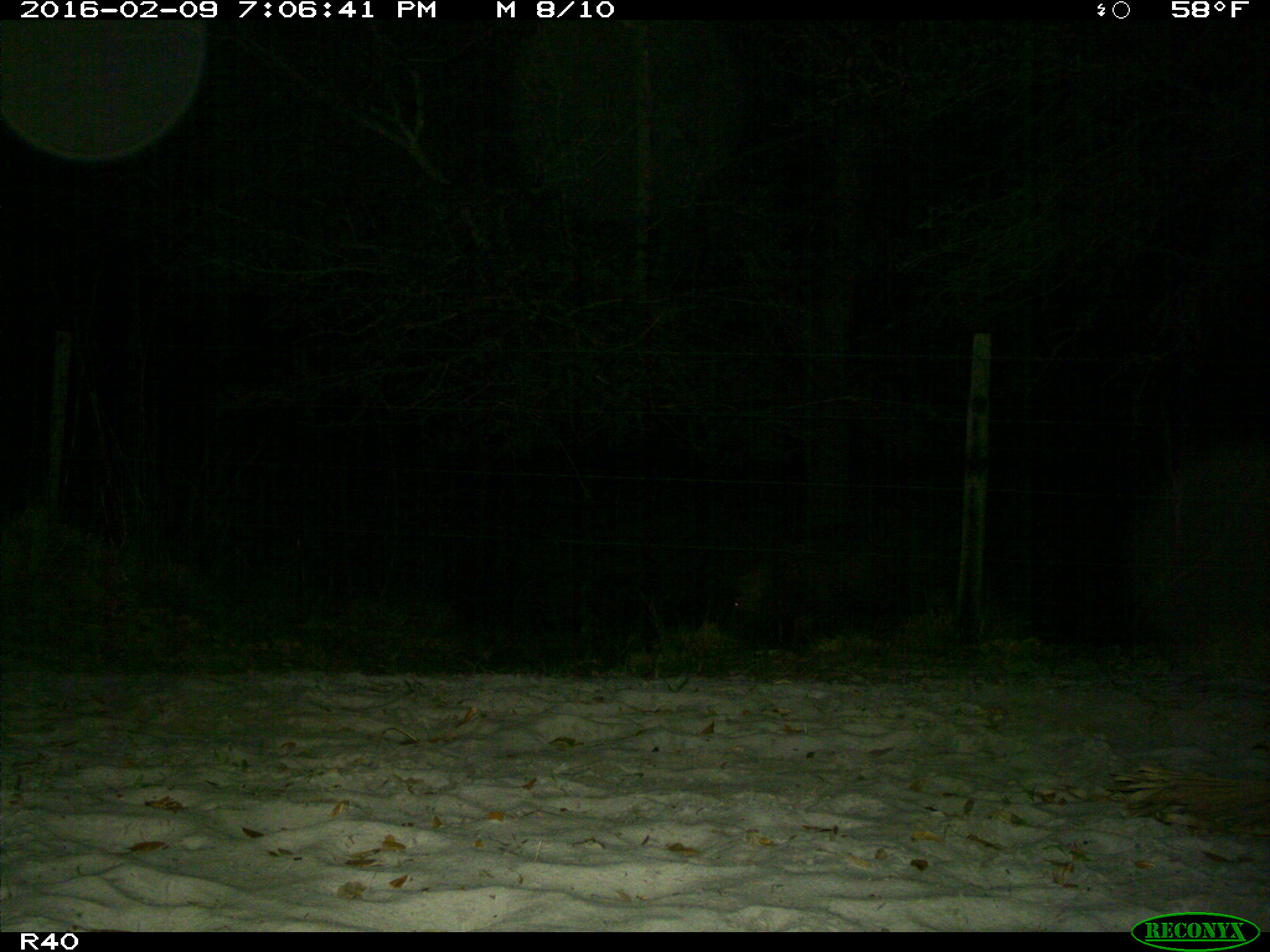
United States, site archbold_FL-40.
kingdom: Animalia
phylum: Chordata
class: Mammalia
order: Artiodactyla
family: Suidae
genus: Sus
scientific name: Sus scrofa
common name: wild boar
Sus scrofa (wild boar).